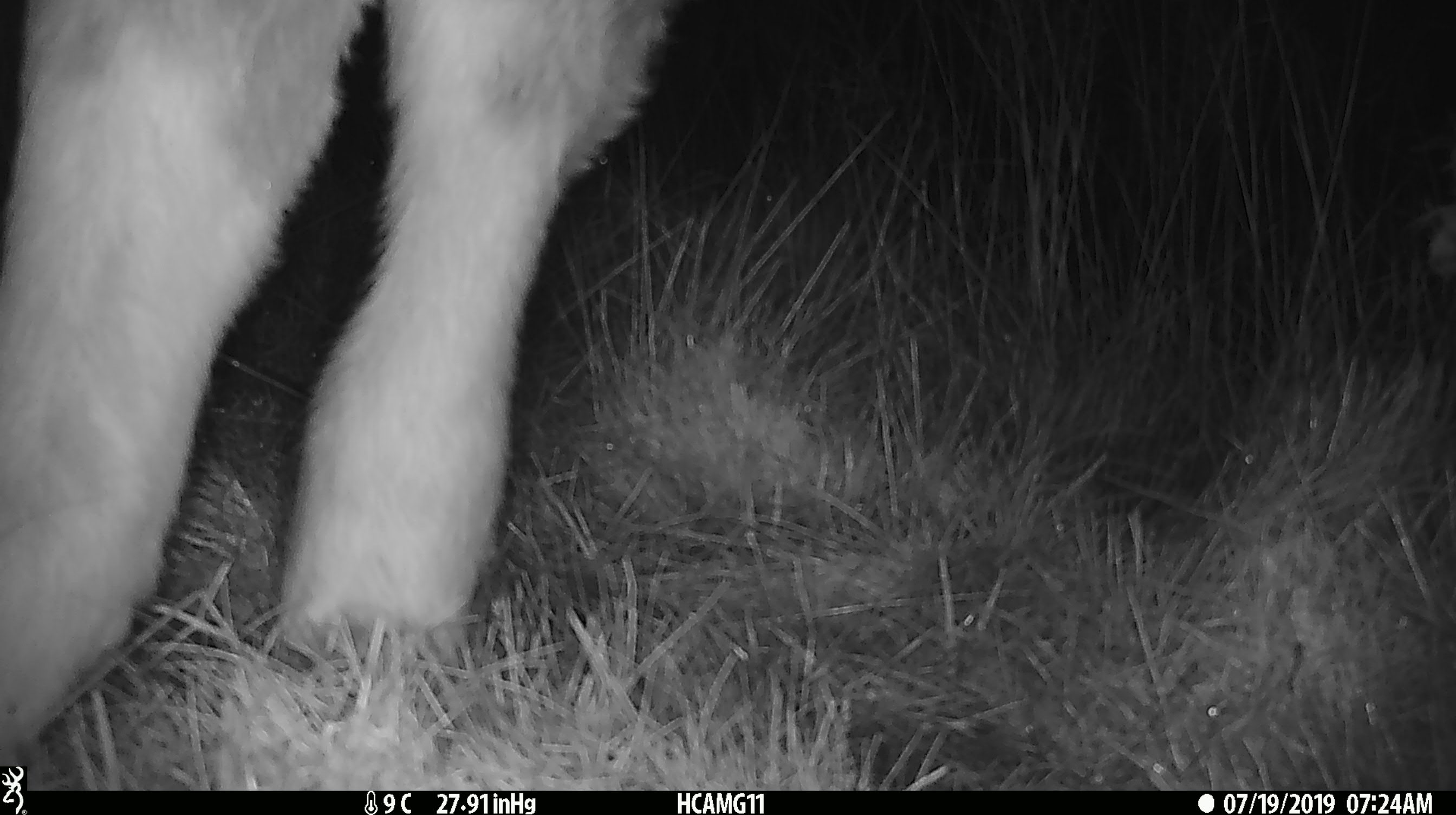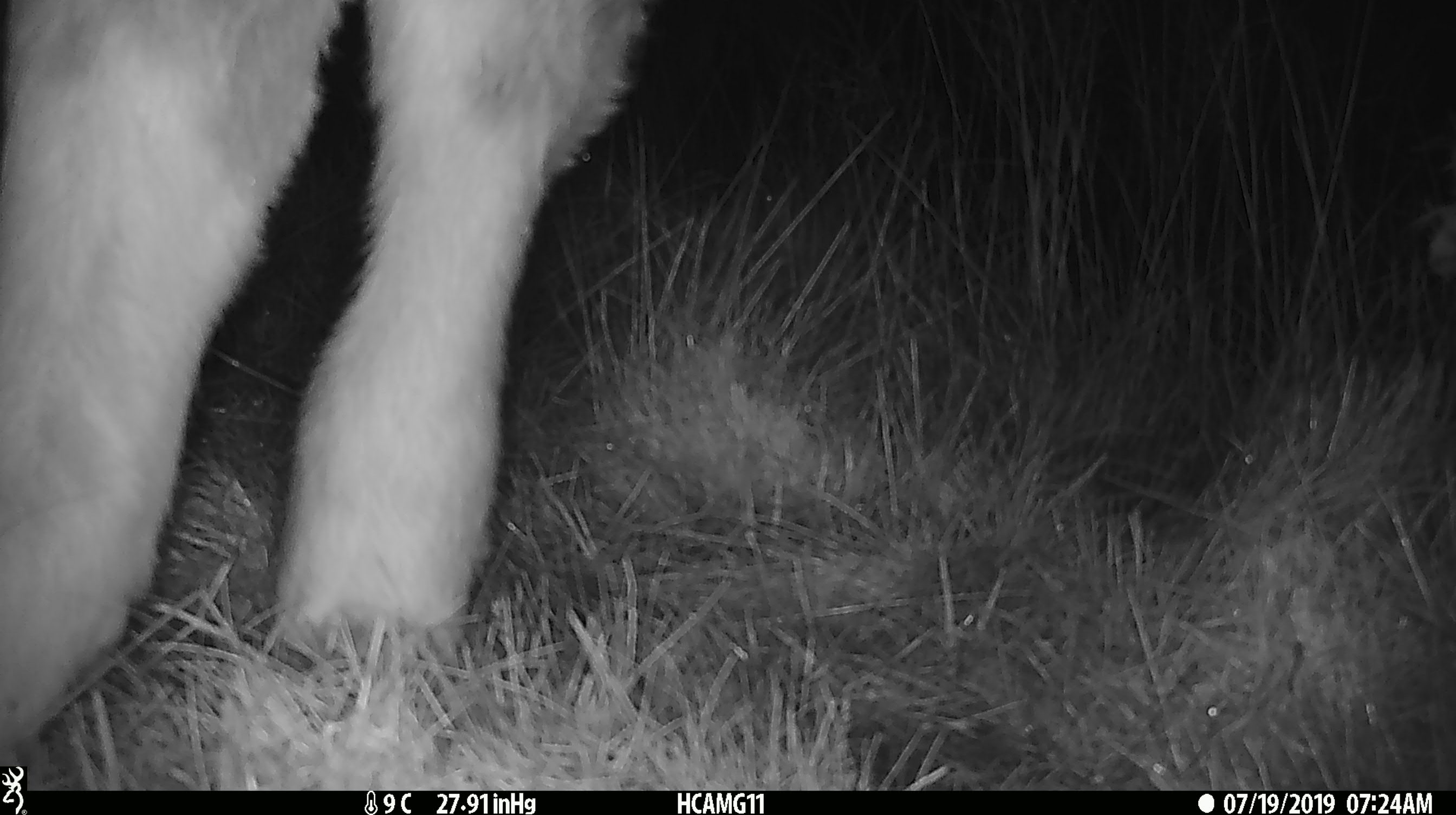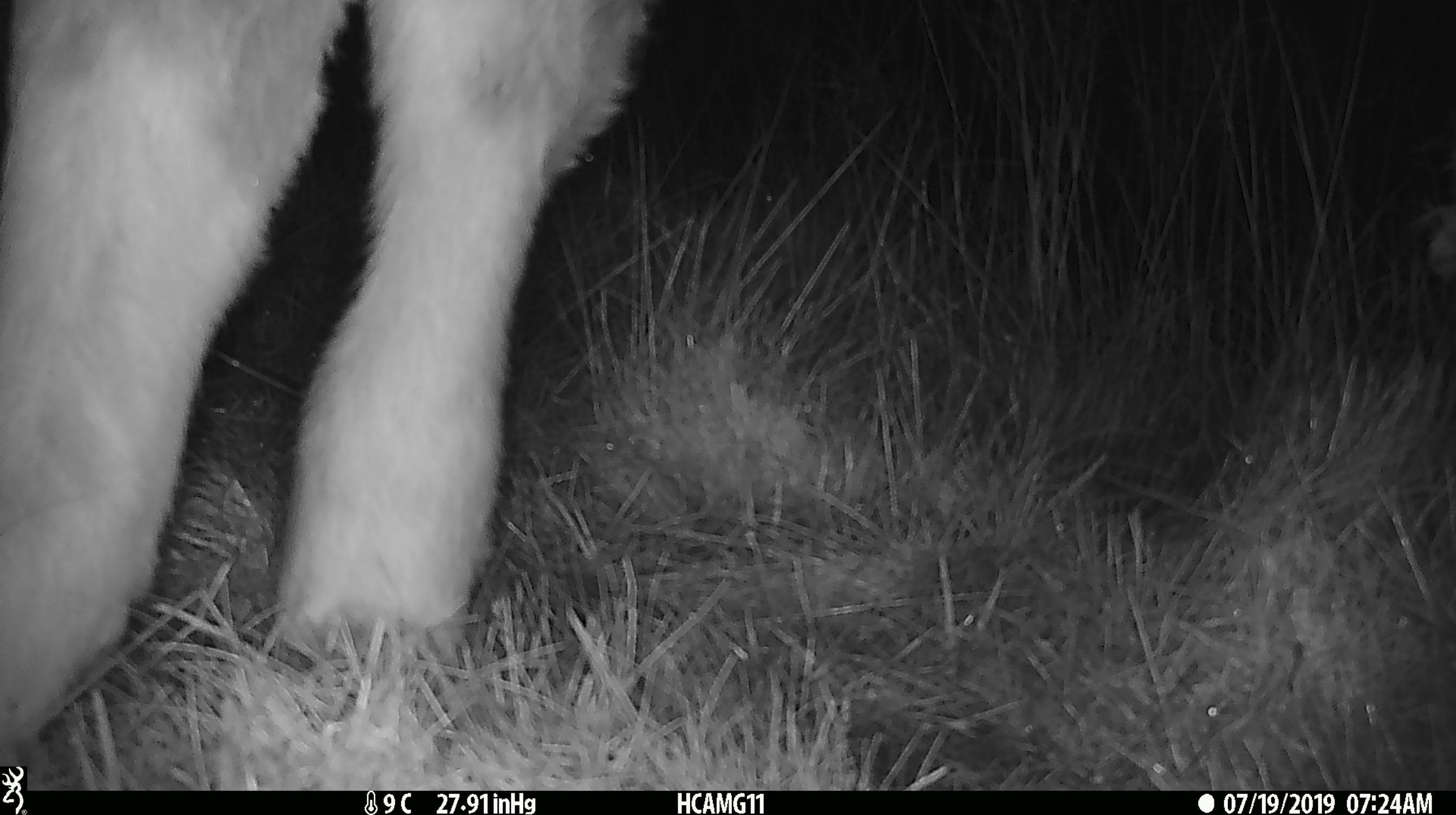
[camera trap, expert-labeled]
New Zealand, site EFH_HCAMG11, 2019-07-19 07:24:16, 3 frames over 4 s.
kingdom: Animalia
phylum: Chordata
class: Mammalia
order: Artiodactyla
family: Bovidae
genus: Bos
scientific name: Bos taurus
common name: domestic cow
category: cow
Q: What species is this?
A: Cow (domestic cow) (Bos taurus).